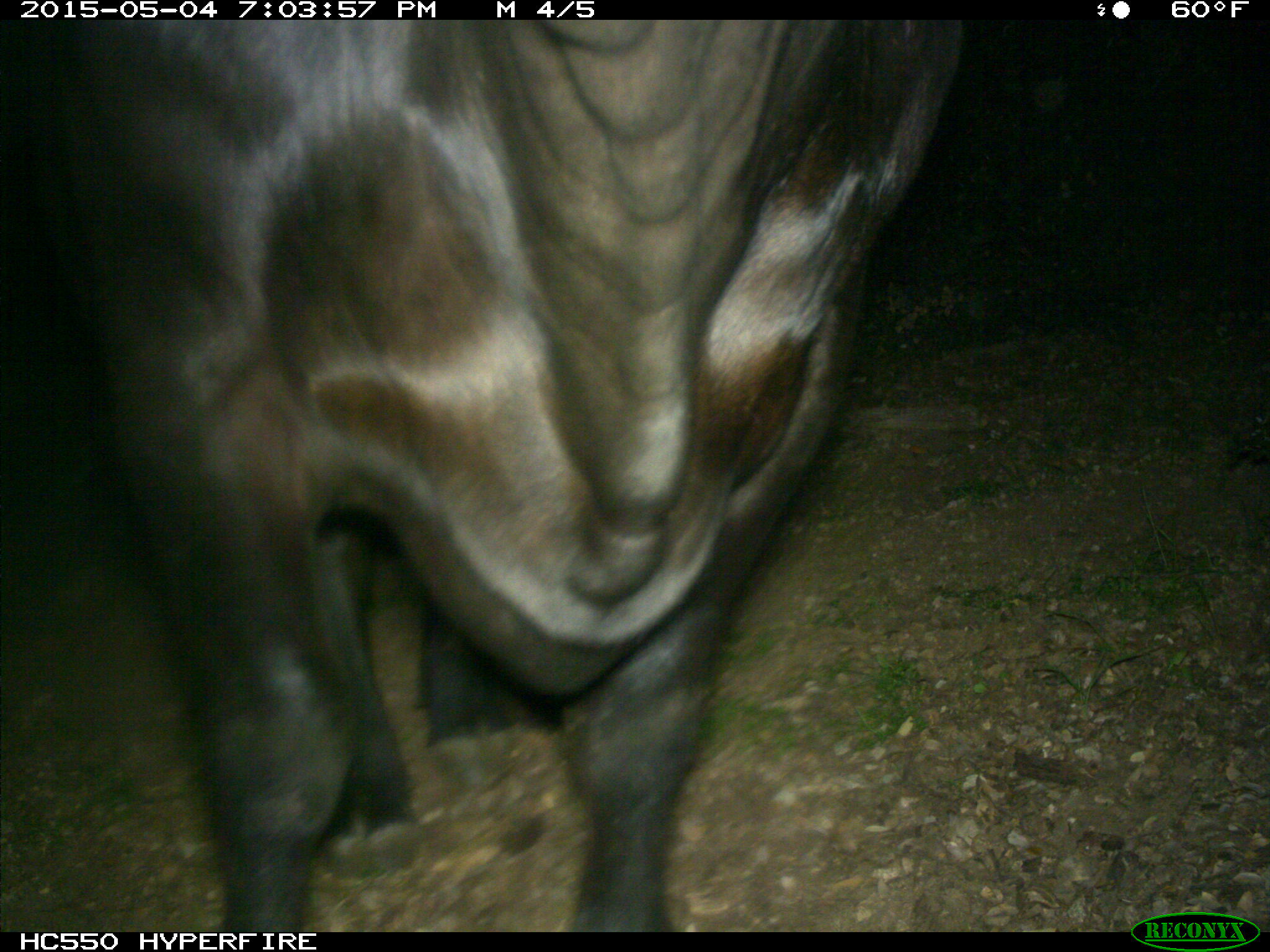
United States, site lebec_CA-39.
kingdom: Animalia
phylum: Chordata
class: Mammalia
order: Artiodactyla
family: Bovidae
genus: Bos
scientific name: Bos taurus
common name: domestic cow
Bos taurus (domestic cow).